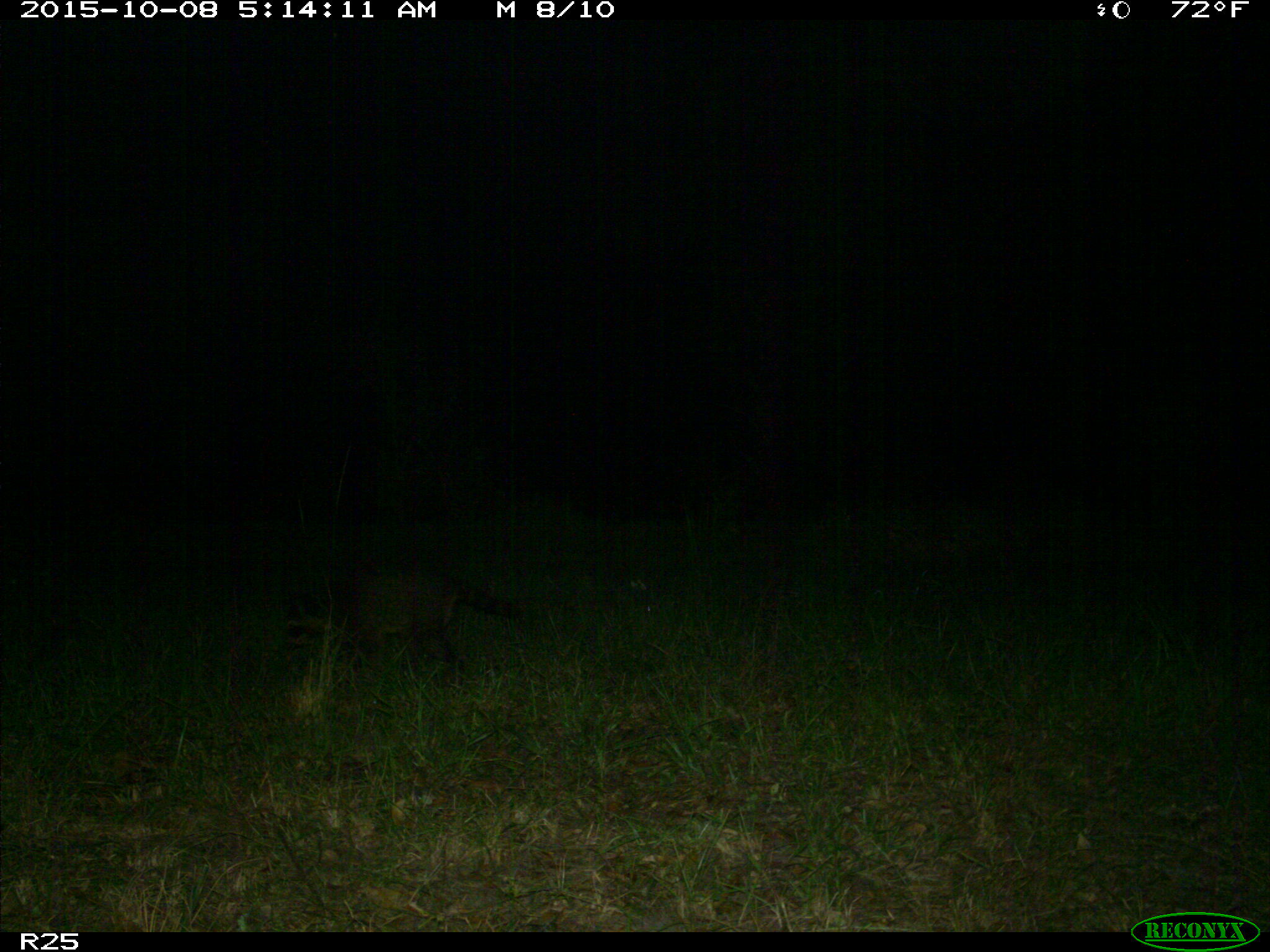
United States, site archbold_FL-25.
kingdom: Animalia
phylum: Chordata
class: Mammalia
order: Carnivora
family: Procyonidae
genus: Procyon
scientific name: Procyon lotor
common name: common raccoon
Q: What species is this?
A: Procyon lotor (common raccoon).